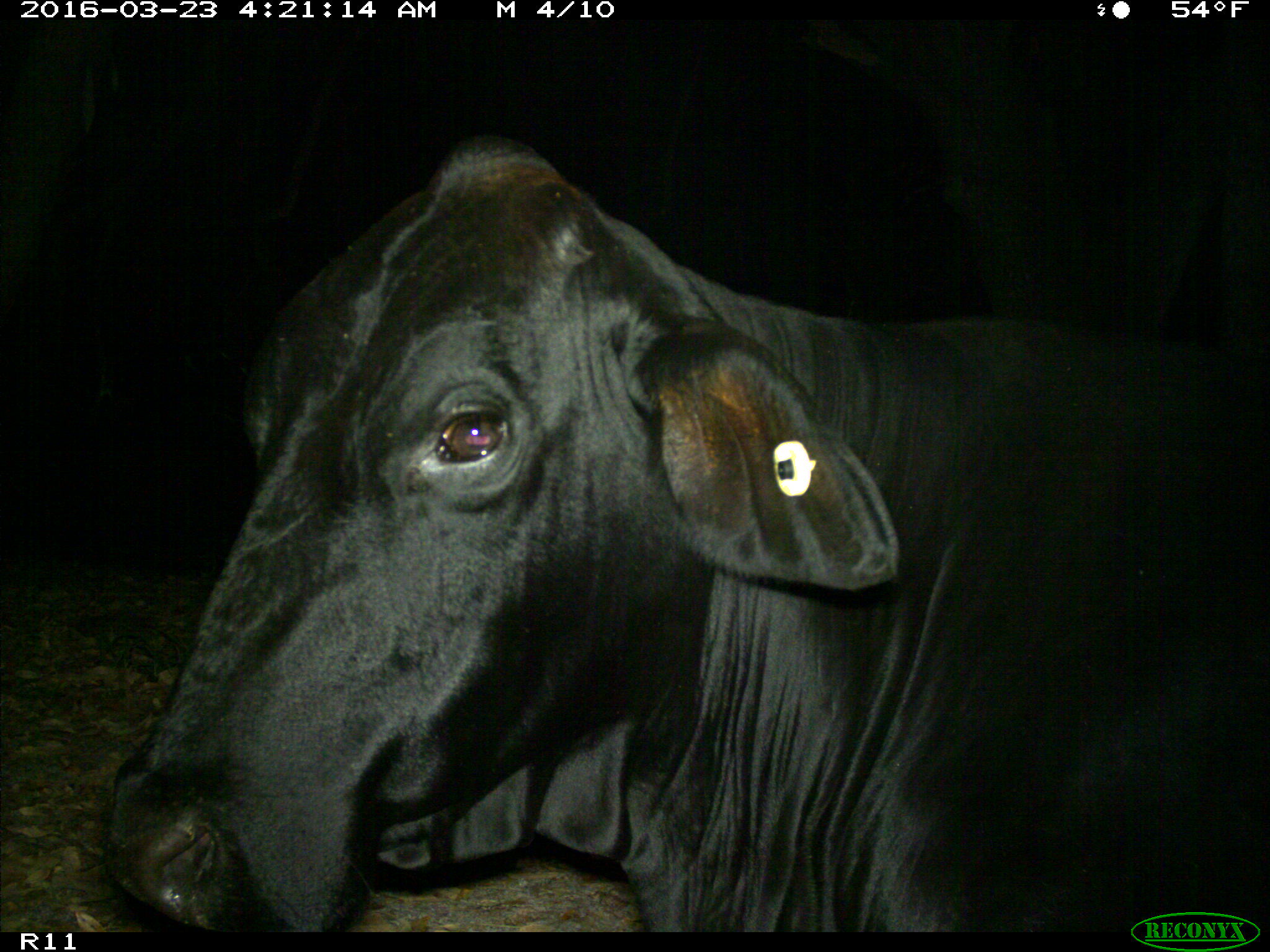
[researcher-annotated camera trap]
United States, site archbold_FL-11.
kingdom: Animalia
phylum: Chordata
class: Mammalia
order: Artiodactyla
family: Bovidae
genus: Bos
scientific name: Bos taurus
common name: domestic cow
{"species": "Bos taurus (domestic cow)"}